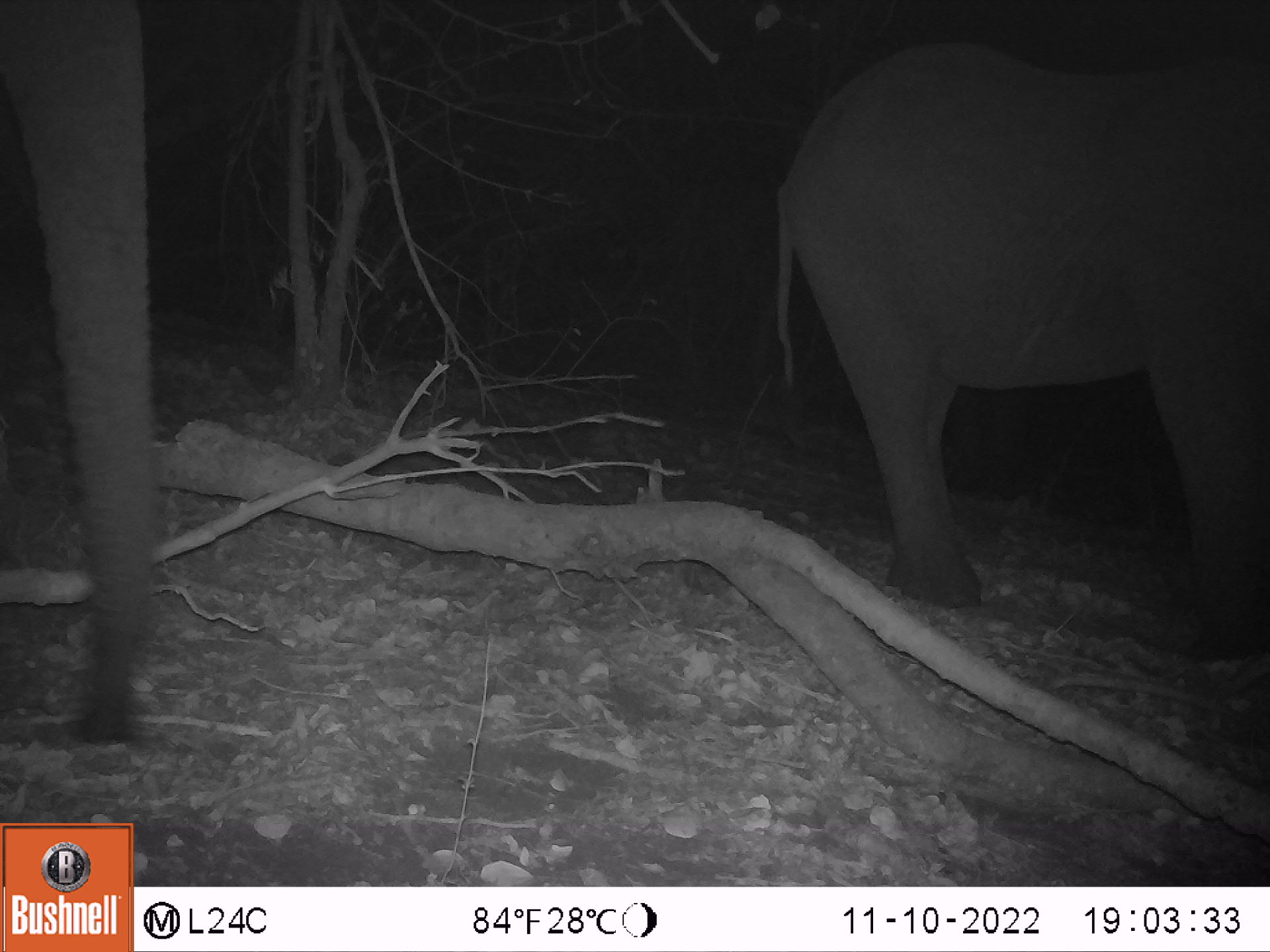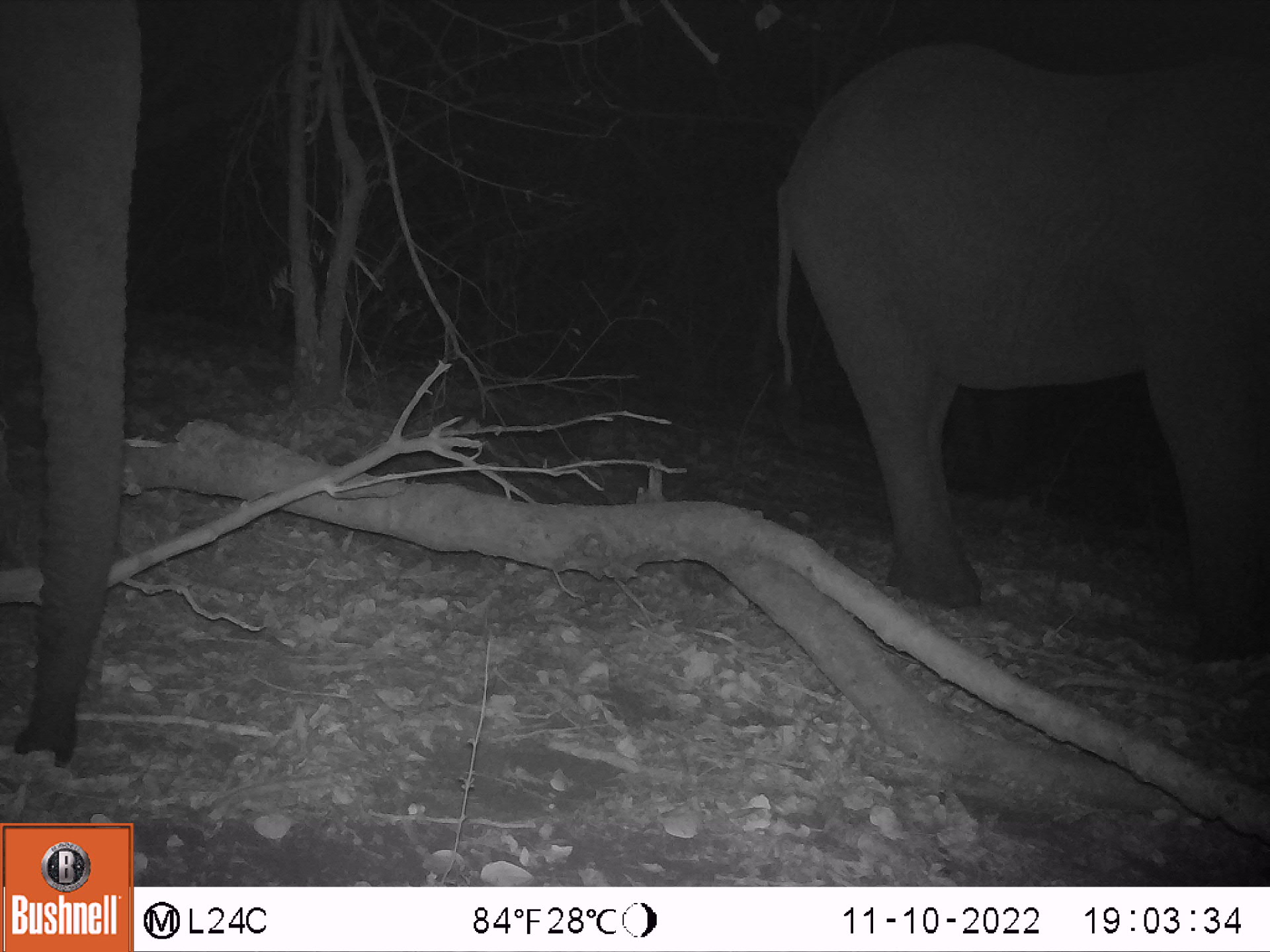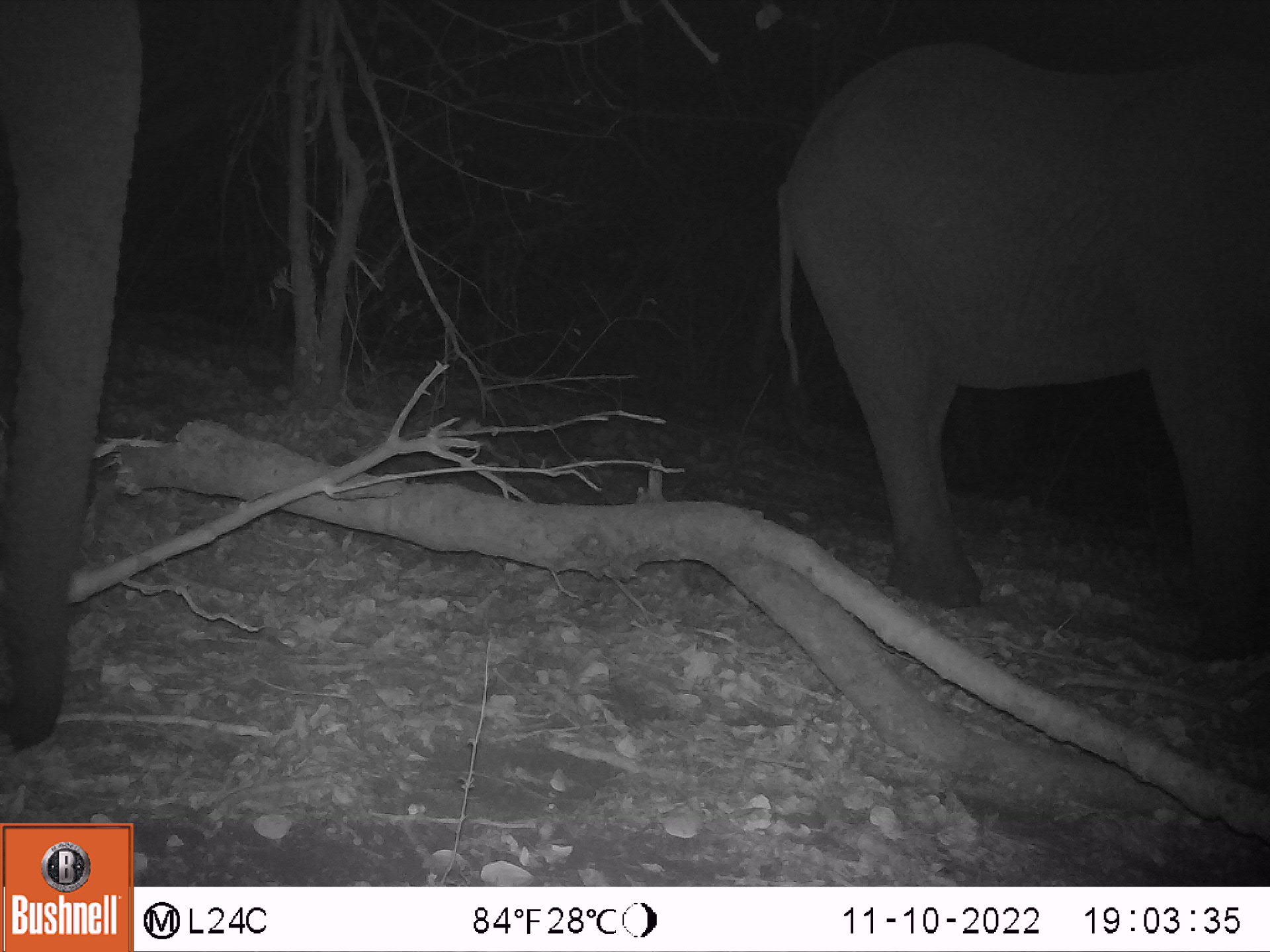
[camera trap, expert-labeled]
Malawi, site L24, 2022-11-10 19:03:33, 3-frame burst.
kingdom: Animalia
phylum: Chordata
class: Mammalia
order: Proboscidea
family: Elephantidae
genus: Loxodonta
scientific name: Loxodonta africana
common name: african savanna elephant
African savanna elephant (Loxodonta africana), count 2.